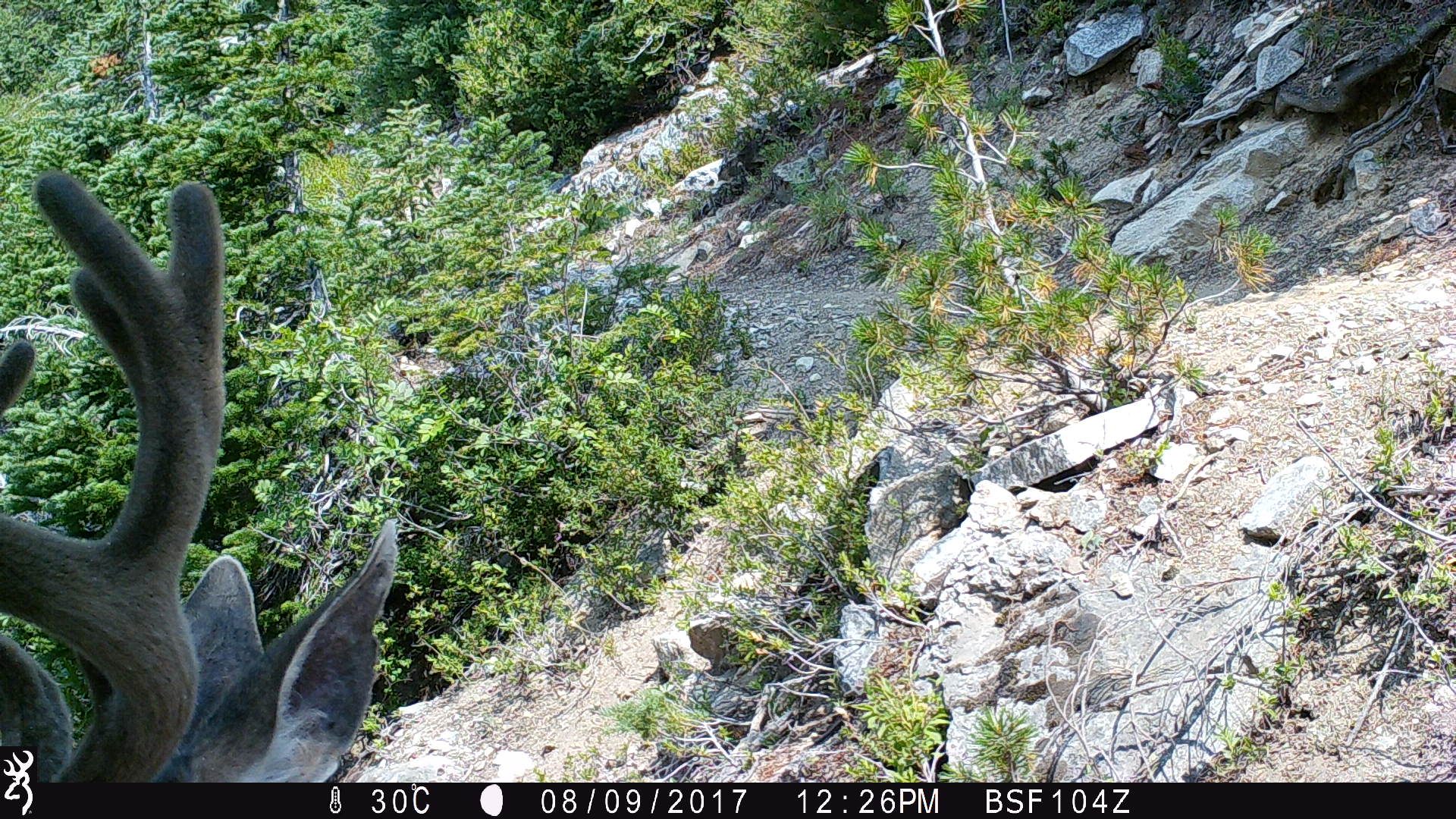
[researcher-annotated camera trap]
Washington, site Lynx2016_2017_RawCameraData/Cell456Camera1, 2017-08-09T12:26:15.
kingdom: Animalia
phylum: Chordata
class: Mammalia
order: Artiodactyla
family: Cervidae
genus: Odocoileus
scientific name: Odocoileus hemionus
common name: mule deer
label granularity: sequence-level